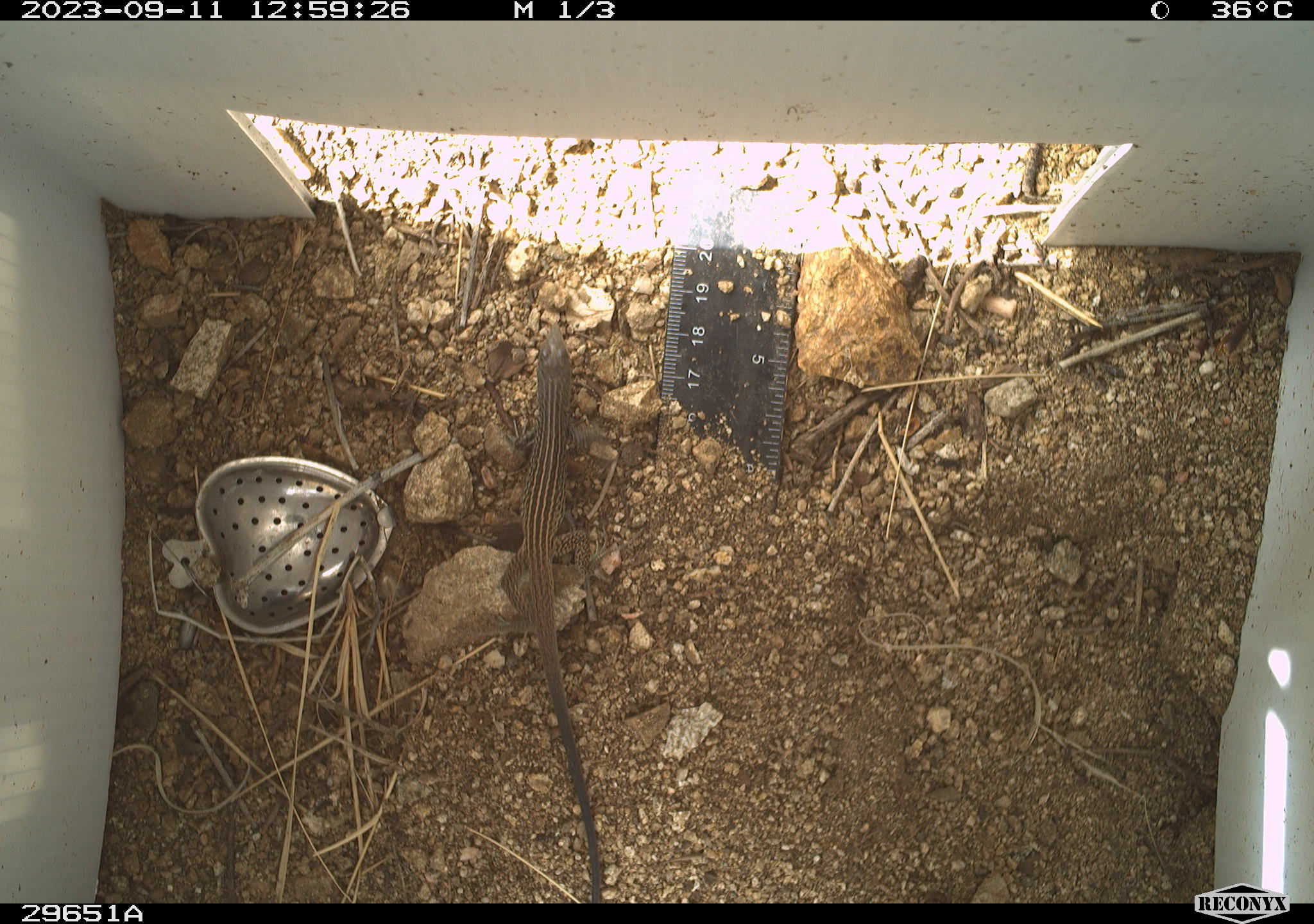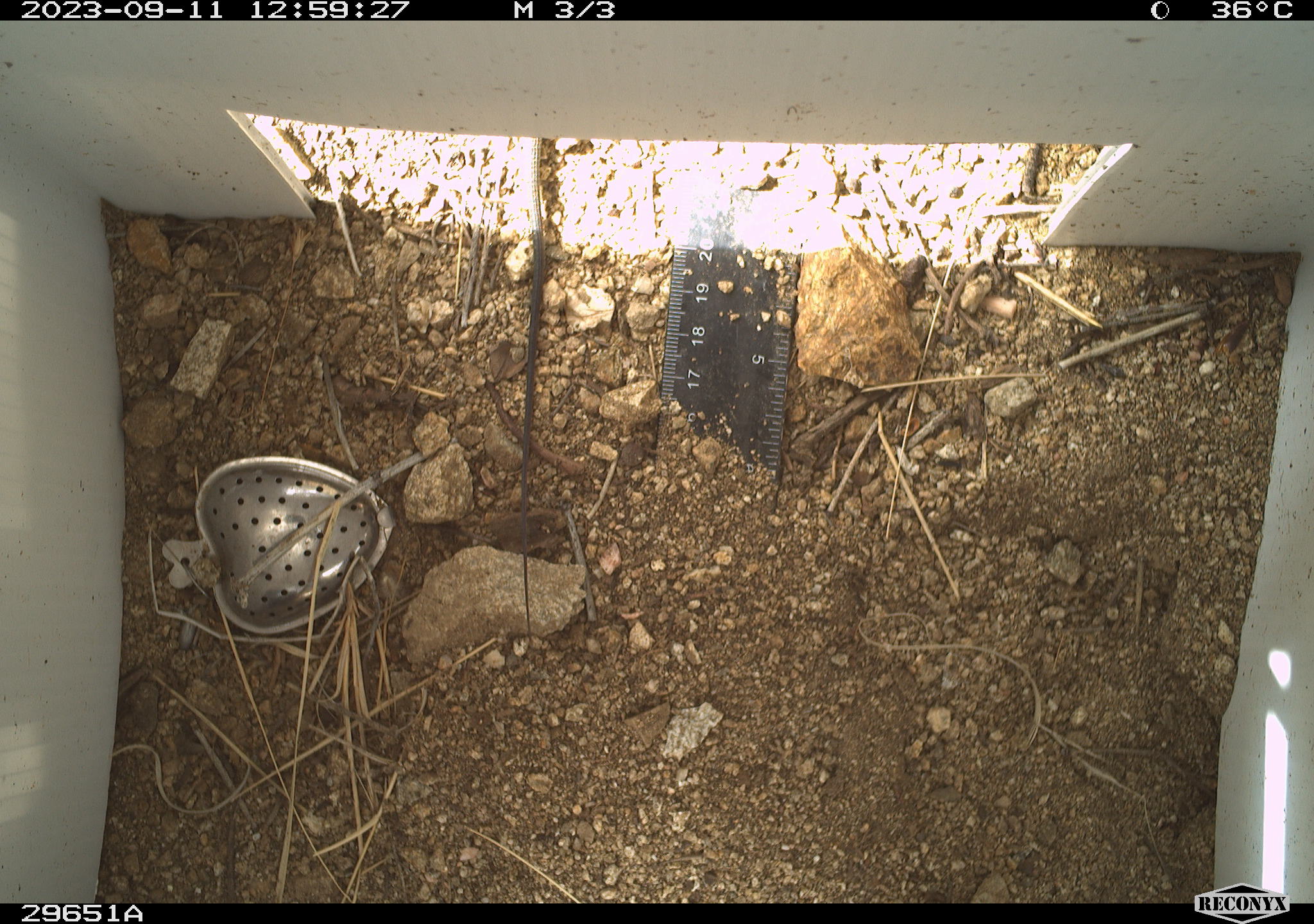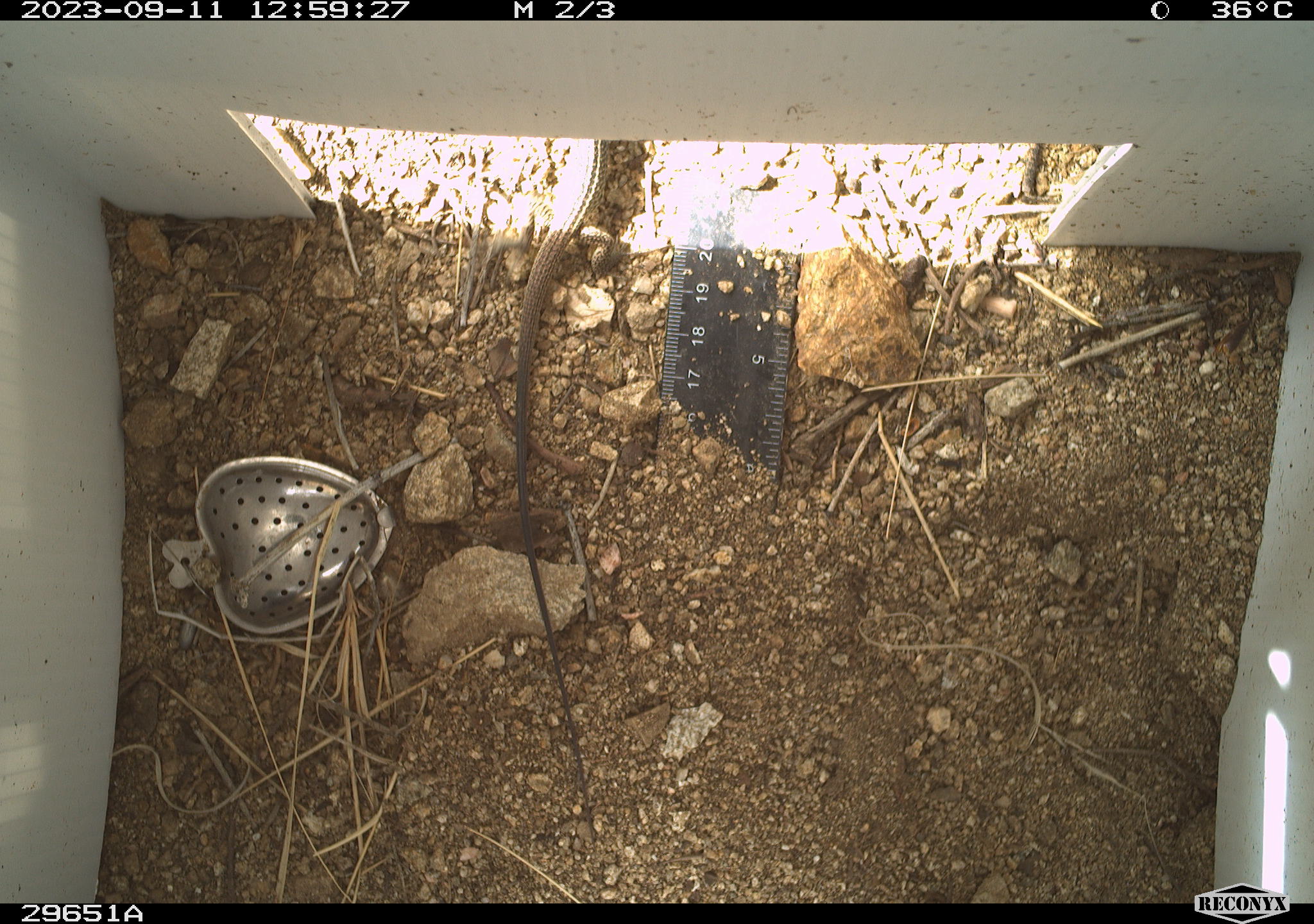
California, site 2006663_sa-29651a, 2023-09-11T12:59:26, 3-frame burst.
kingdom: Animalia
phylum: Chordata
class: Reptilia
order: Squamata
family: Teiidae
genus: Aspidoscelis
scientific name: Aspidoscelis tigris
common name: western whiptail